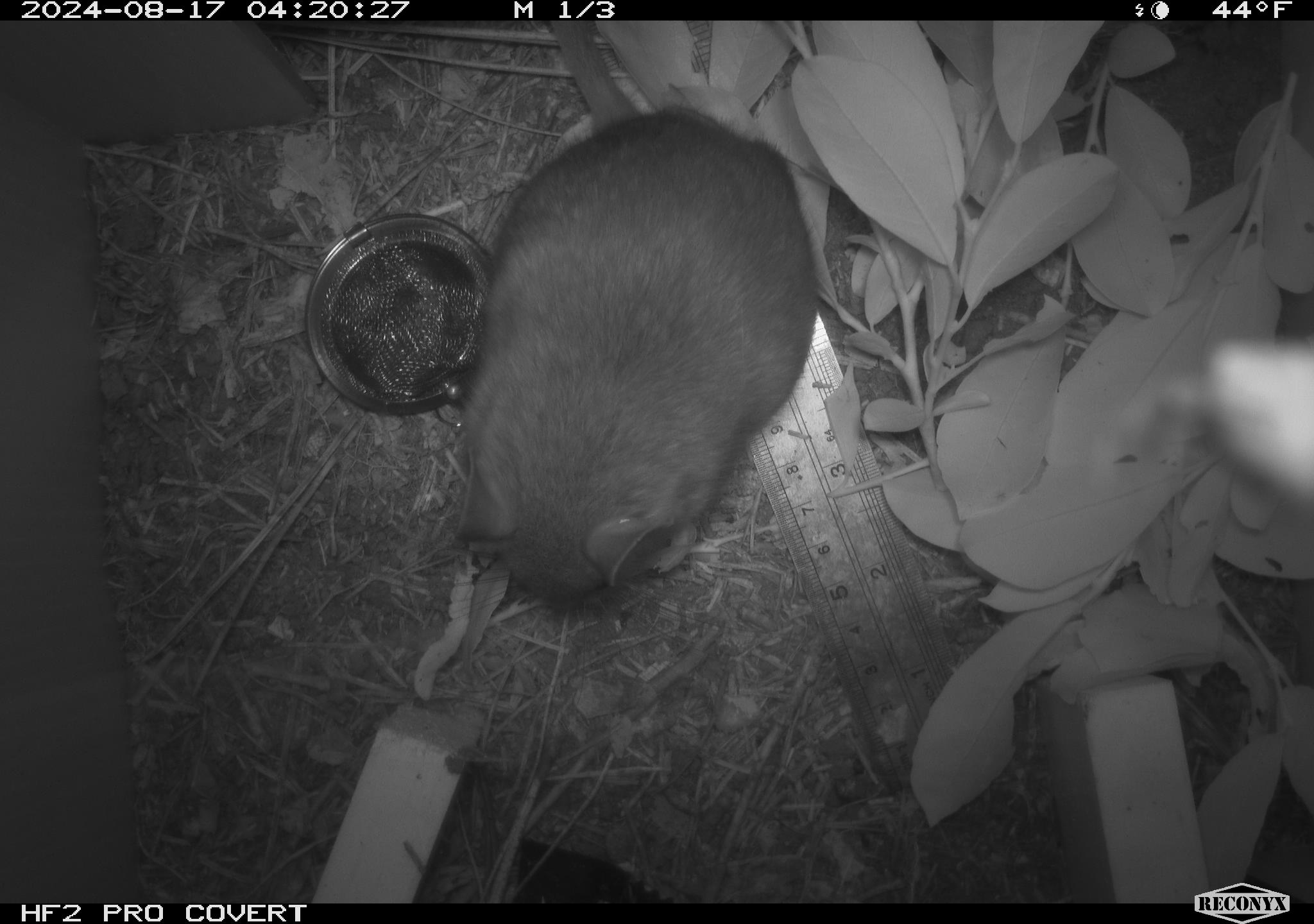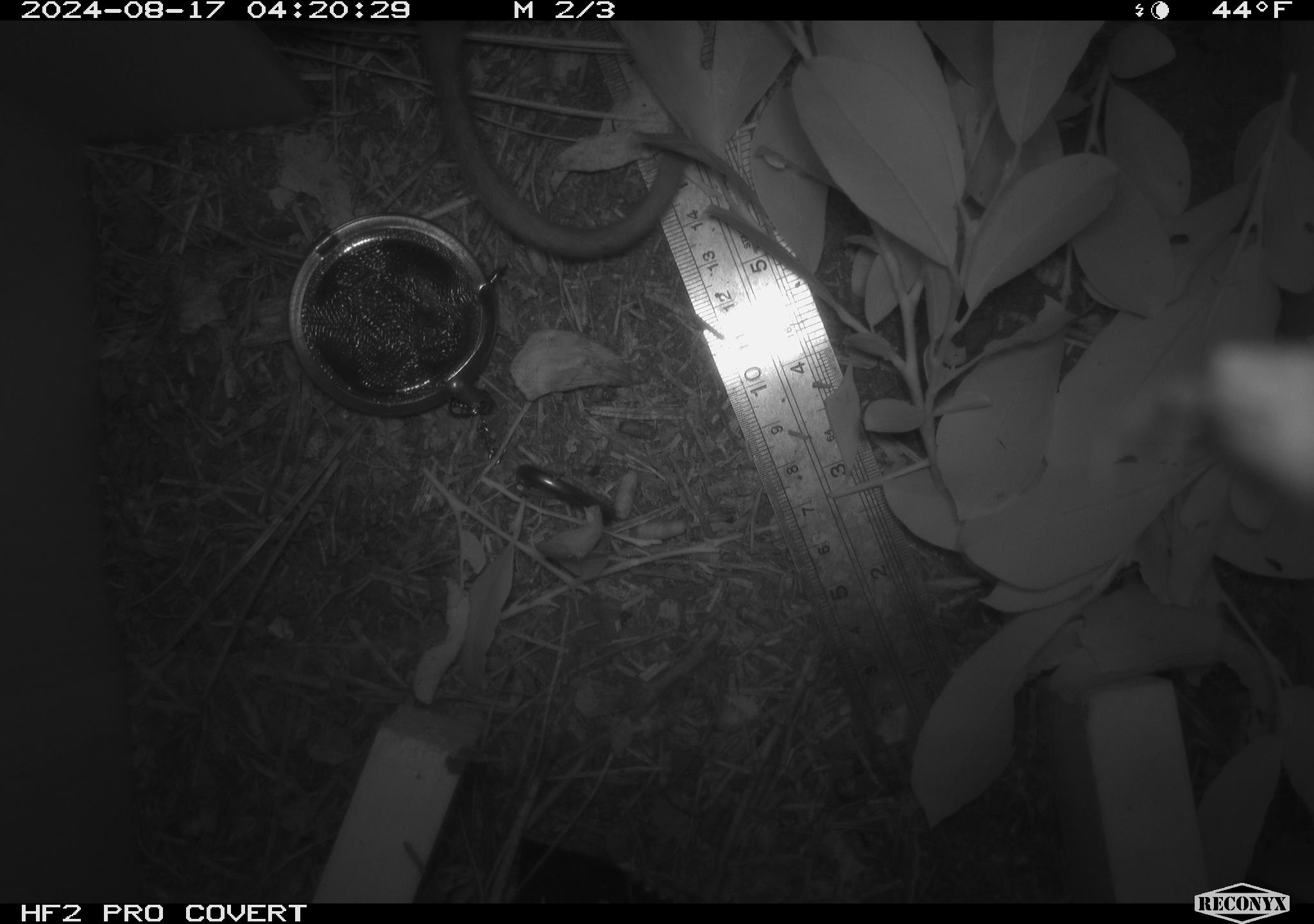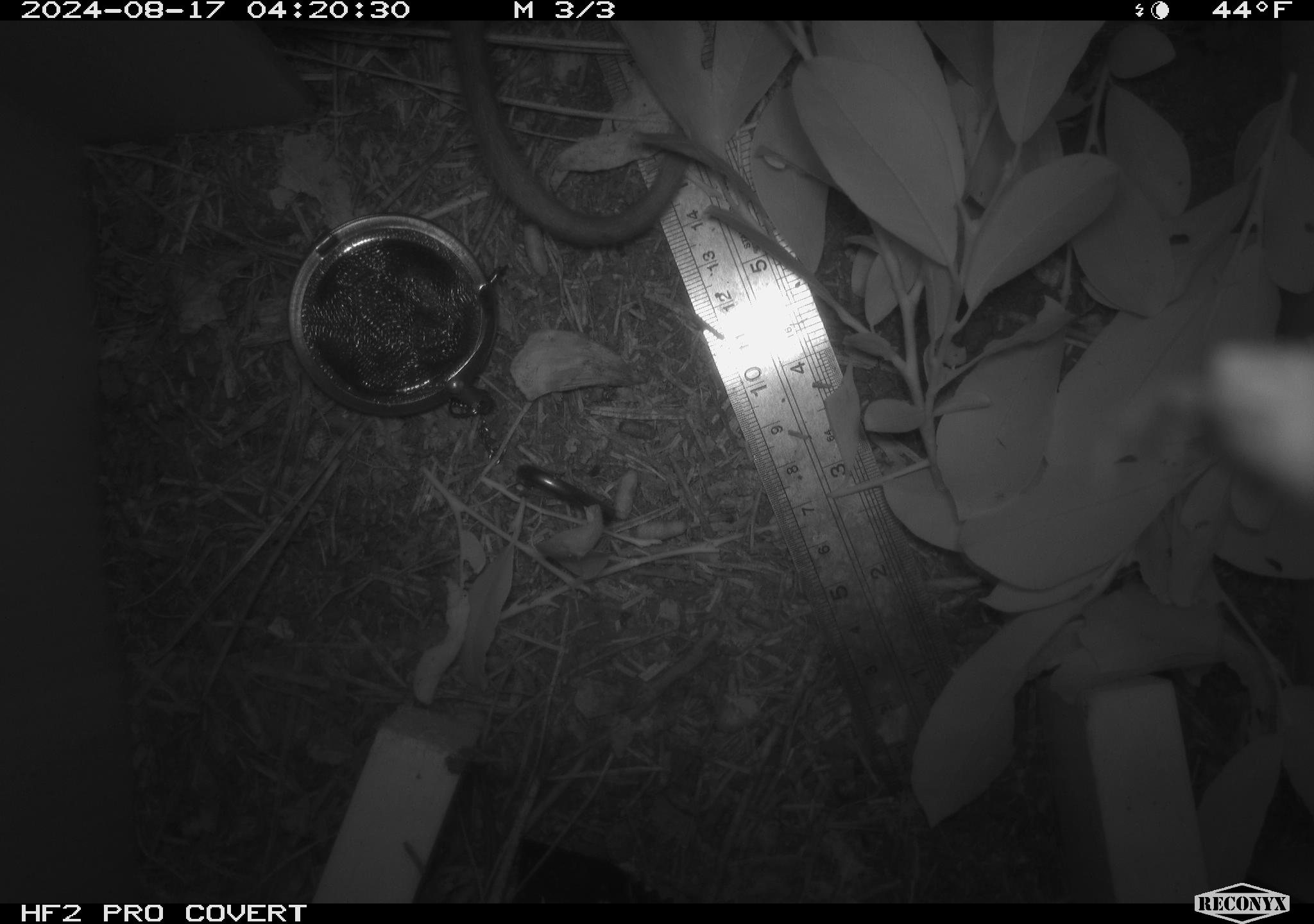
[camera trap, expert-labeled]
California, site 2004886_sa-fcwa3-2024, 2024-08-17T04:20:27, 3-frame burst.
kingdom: Animalia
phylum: Chordata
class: Mammalia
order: Rodentia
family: Cricetidae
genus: Neotoma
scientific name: Neotoma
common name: pack rat or woodrat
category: neotoma species